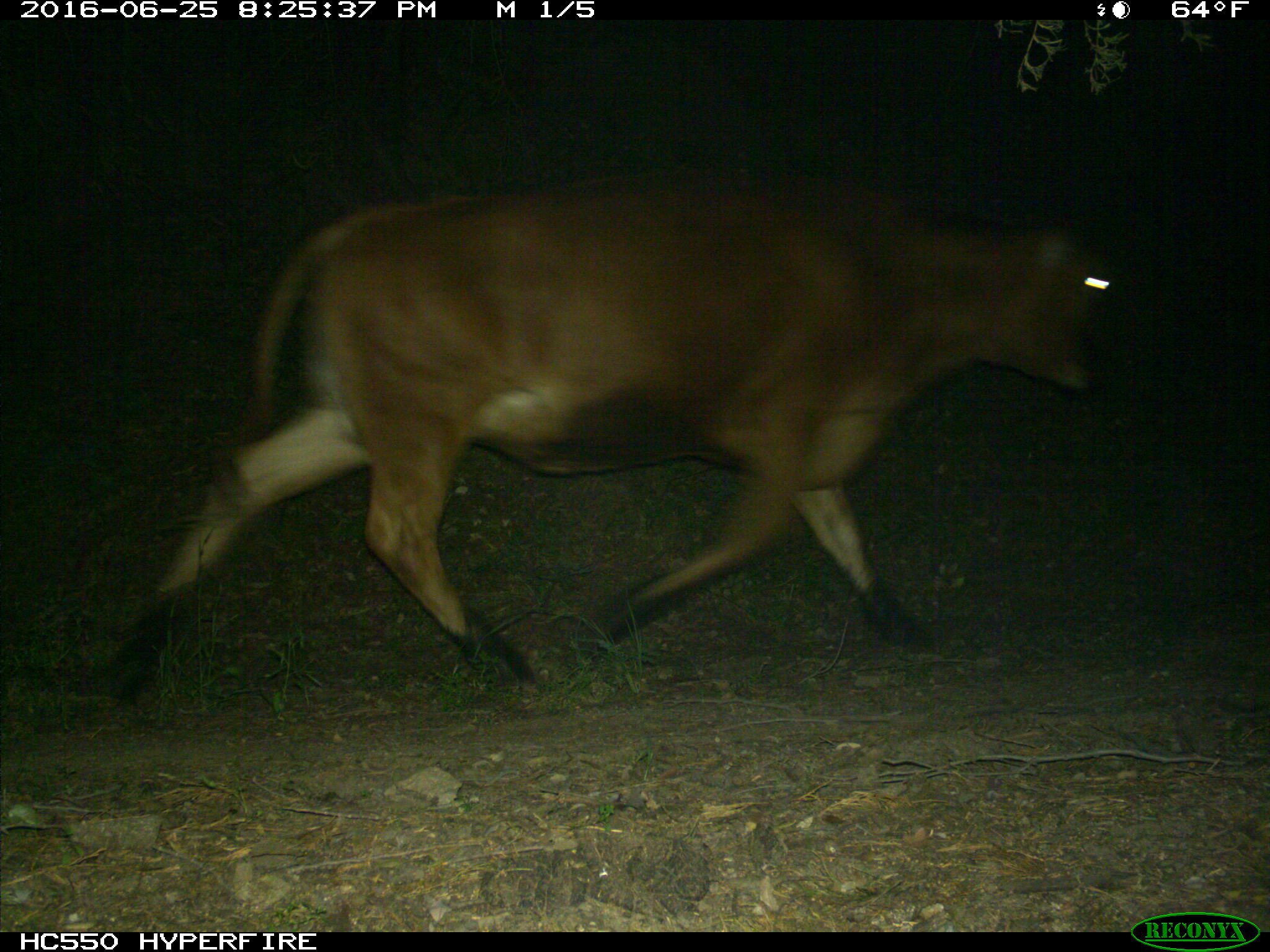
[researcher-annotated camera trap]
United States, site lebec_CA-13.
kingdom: Animalia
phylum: Chordata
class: Mammalia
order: Artiodactyla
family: Bovidae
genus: Bos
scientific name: Bos taurus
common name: domestic cow